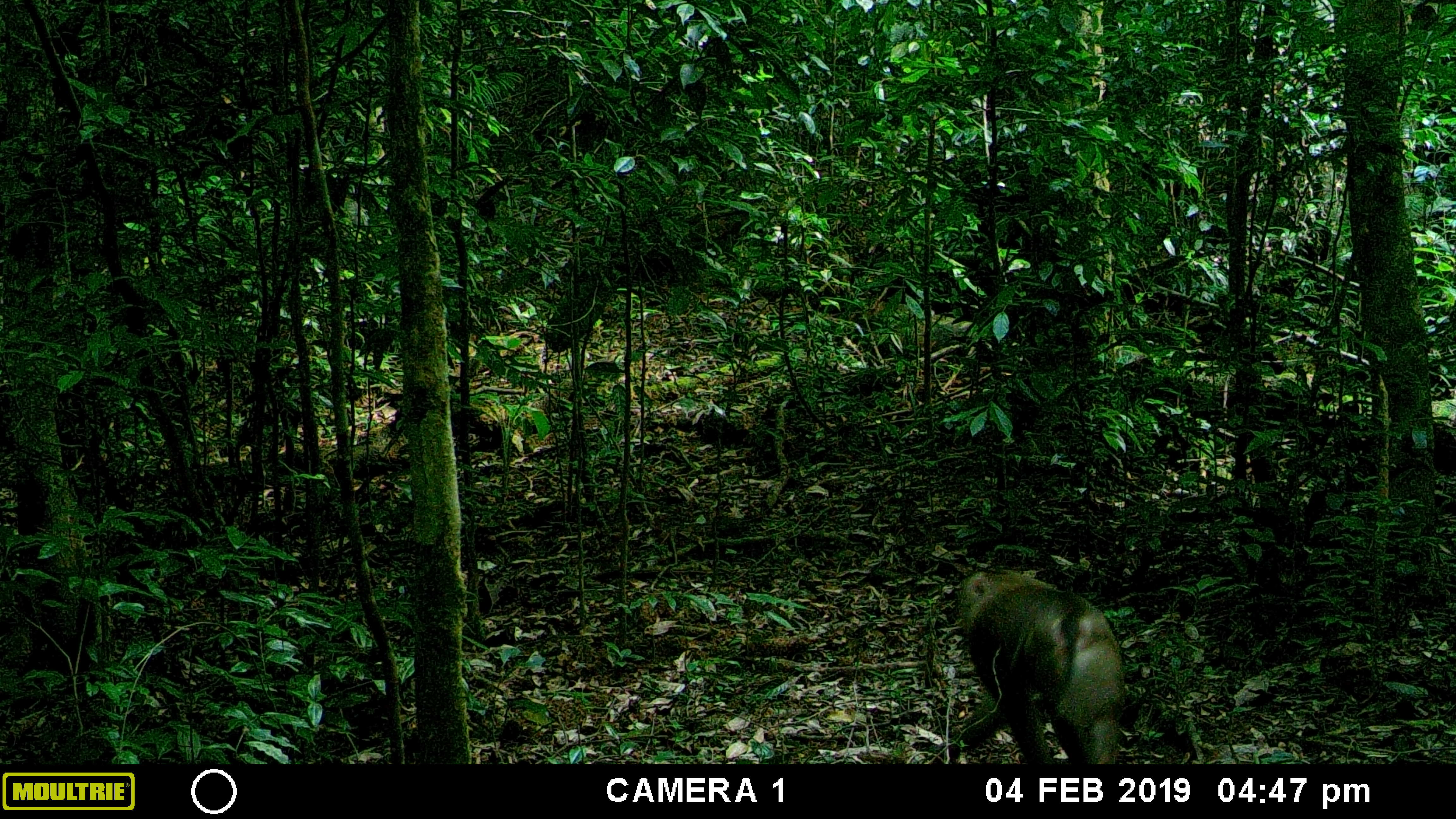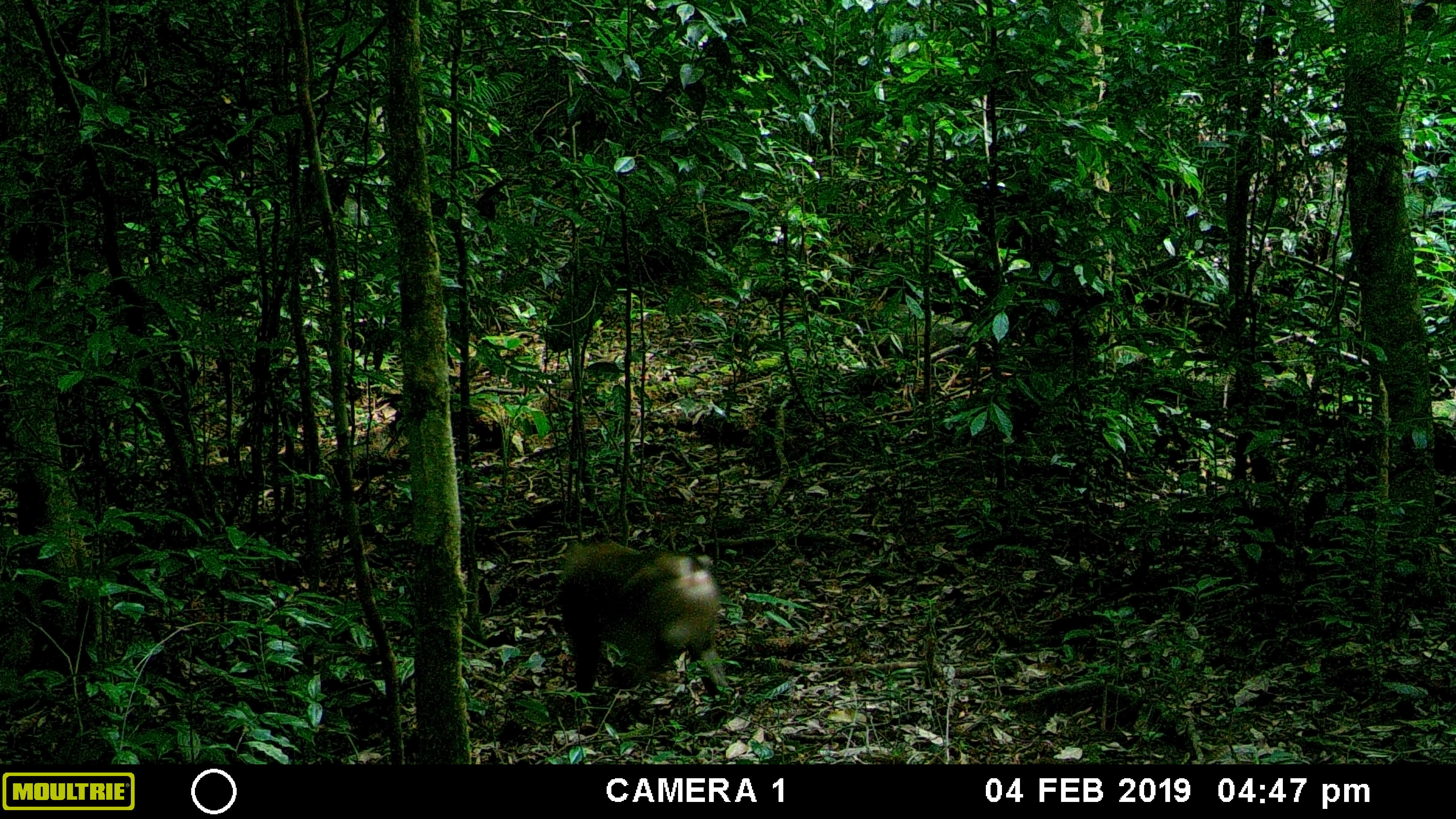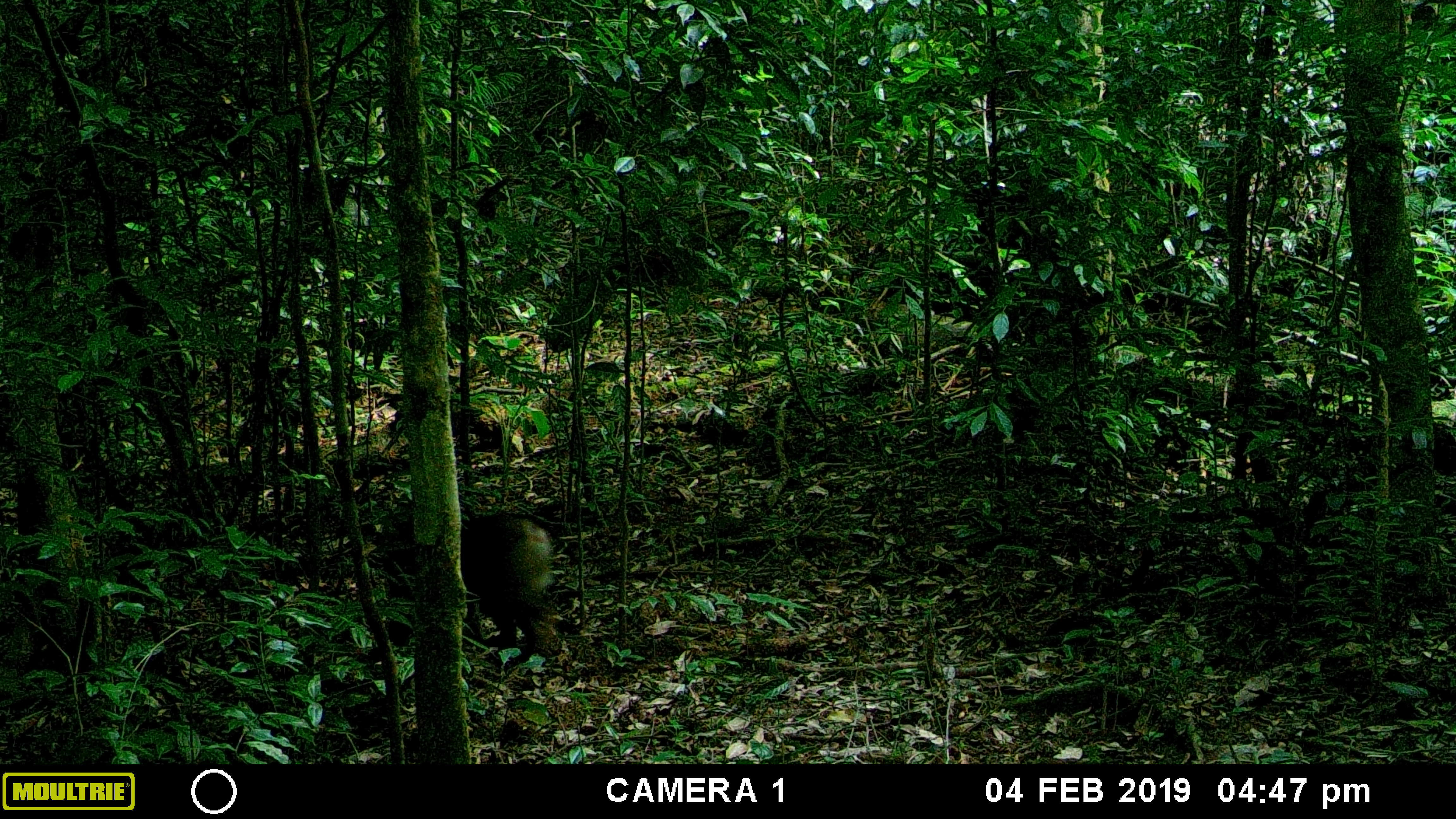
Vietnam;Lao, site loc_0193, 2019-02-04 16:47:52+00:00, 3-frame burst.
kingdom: Animalia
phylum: Chordata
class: Mammalia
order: Primates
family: Cercopithecidae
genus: Macaca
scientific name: Macaca nemestrina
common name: pig-tailed macaque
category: pig tailed macaque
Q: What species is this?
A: Pig tailed macaque (pig-tailed macaque) (Macaca nemestrina).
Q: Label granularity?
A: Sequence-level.